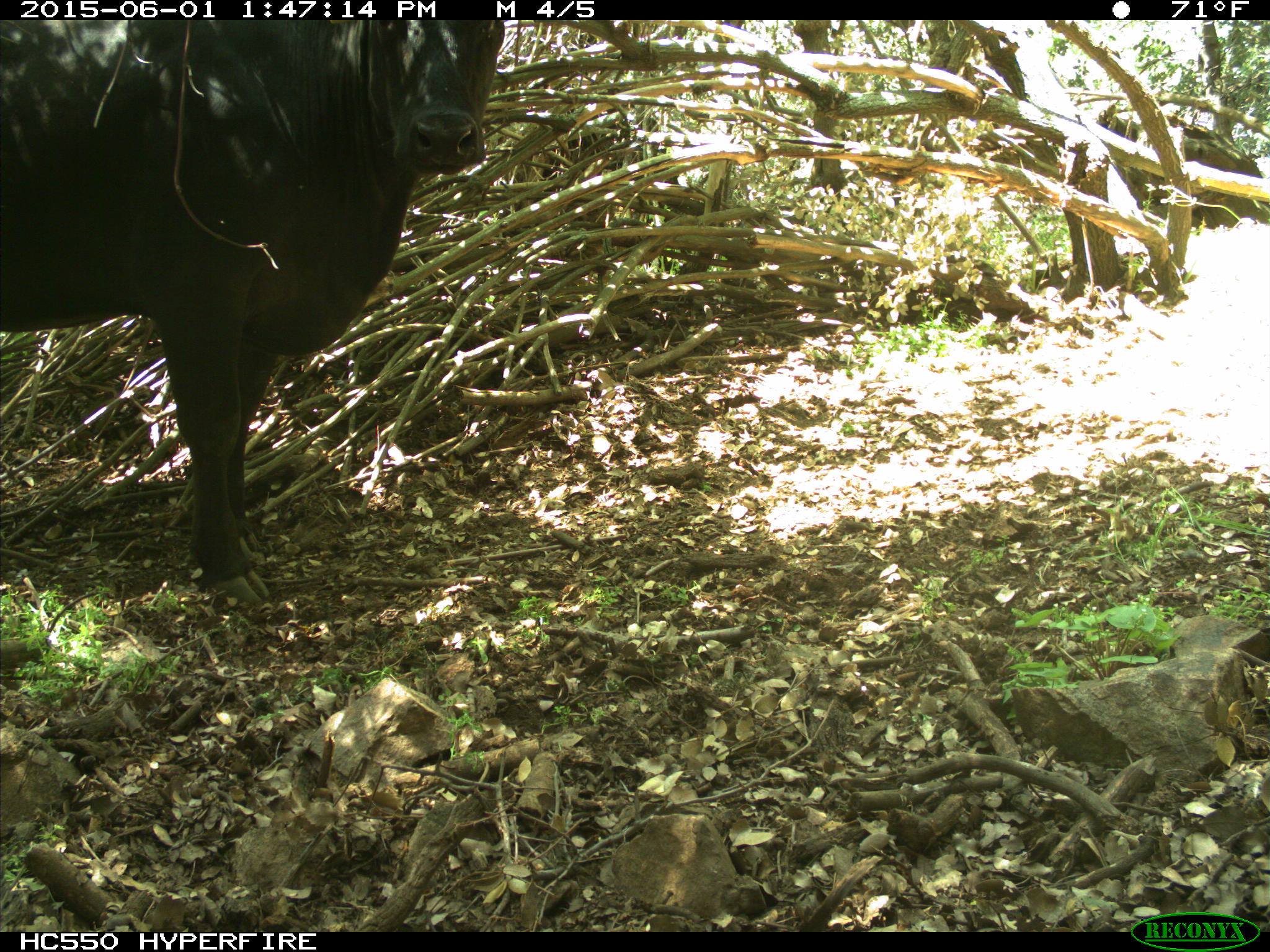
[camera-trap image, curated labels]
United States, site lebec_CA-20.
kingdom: Animalia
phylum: Chordata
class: Mammalia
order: Artiodactyla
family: Bovidae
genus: Bos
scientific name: Bos taurus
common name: domestic cow